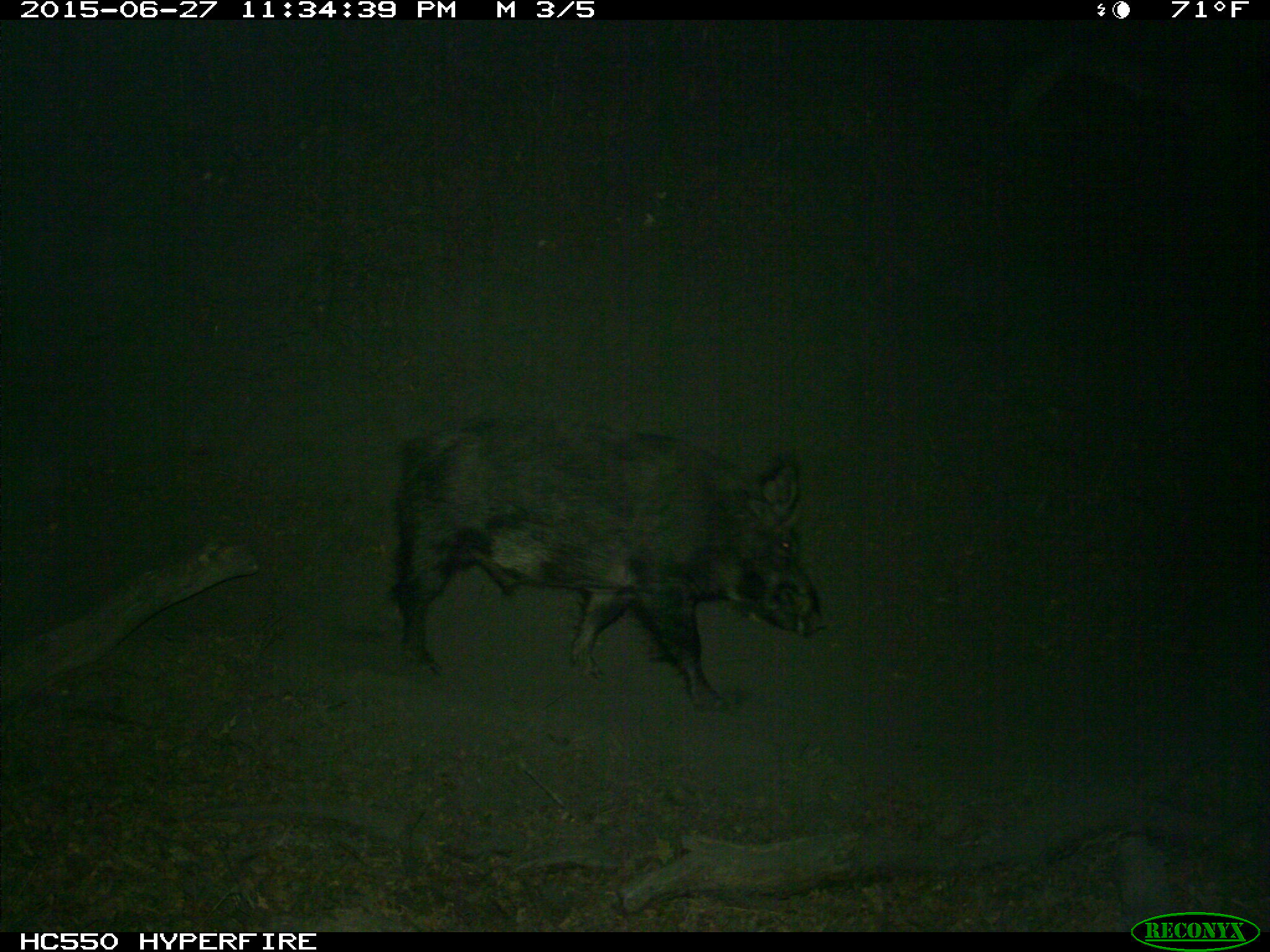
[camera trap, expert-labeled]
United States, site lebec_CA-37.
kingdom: Animalia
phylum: Chordata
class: Mammalia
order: Artiodactyla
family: Suidae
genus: Sus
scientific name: Sus scrofa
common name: wild boar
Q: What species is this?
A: Sus scrofa (wild boar).